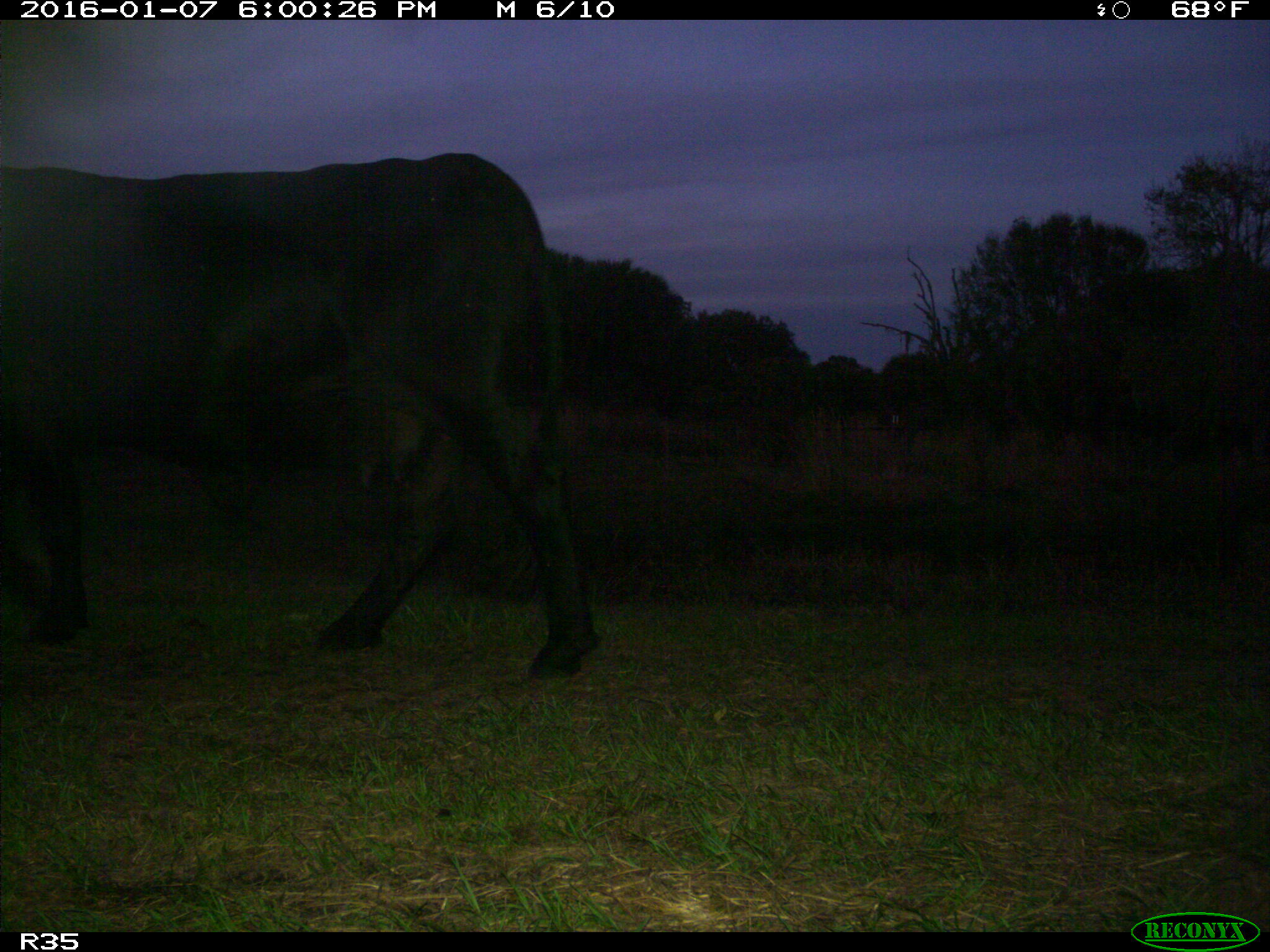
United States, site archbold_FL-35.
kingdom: Animalia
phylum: Chordata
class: Mammalia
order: Artiodactyla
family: Bovidae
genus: Bos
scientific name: Bos taurus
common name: domestic cow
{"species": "Bos taurus (domestic cow)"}